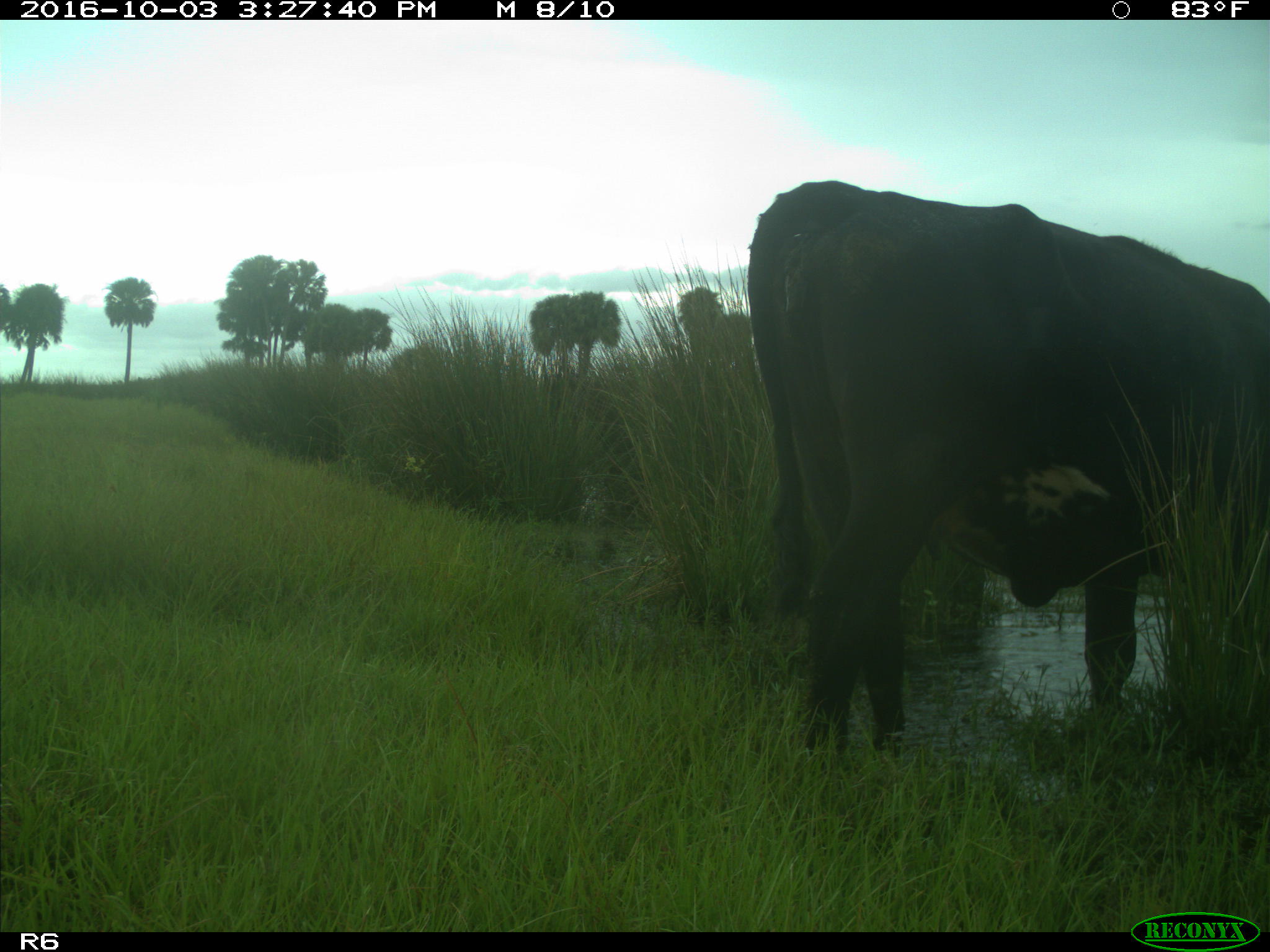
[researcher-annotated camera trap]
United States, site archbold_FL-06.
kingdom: Animalia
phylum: Chordata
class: Mammalia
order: Artiodactyla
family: Bovidae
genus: Bos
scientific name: Bos taurus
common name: domestic cow